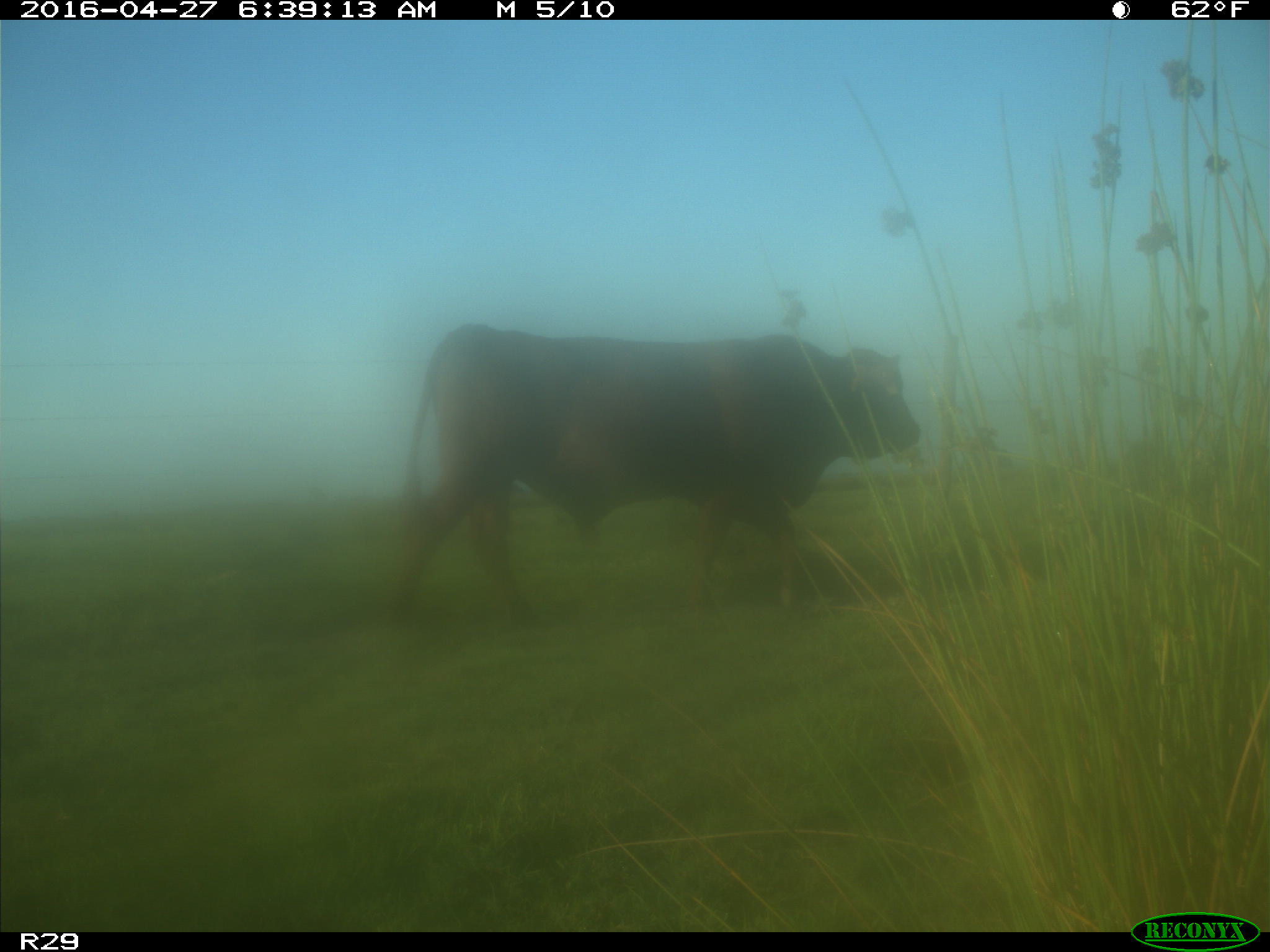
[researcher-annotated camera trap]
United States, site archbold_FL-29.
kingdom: Animalia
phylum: Chordata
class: Mammalia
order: Artiodactyla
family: Bovidae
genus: Bos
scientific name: Bos taurus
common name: domestic cow